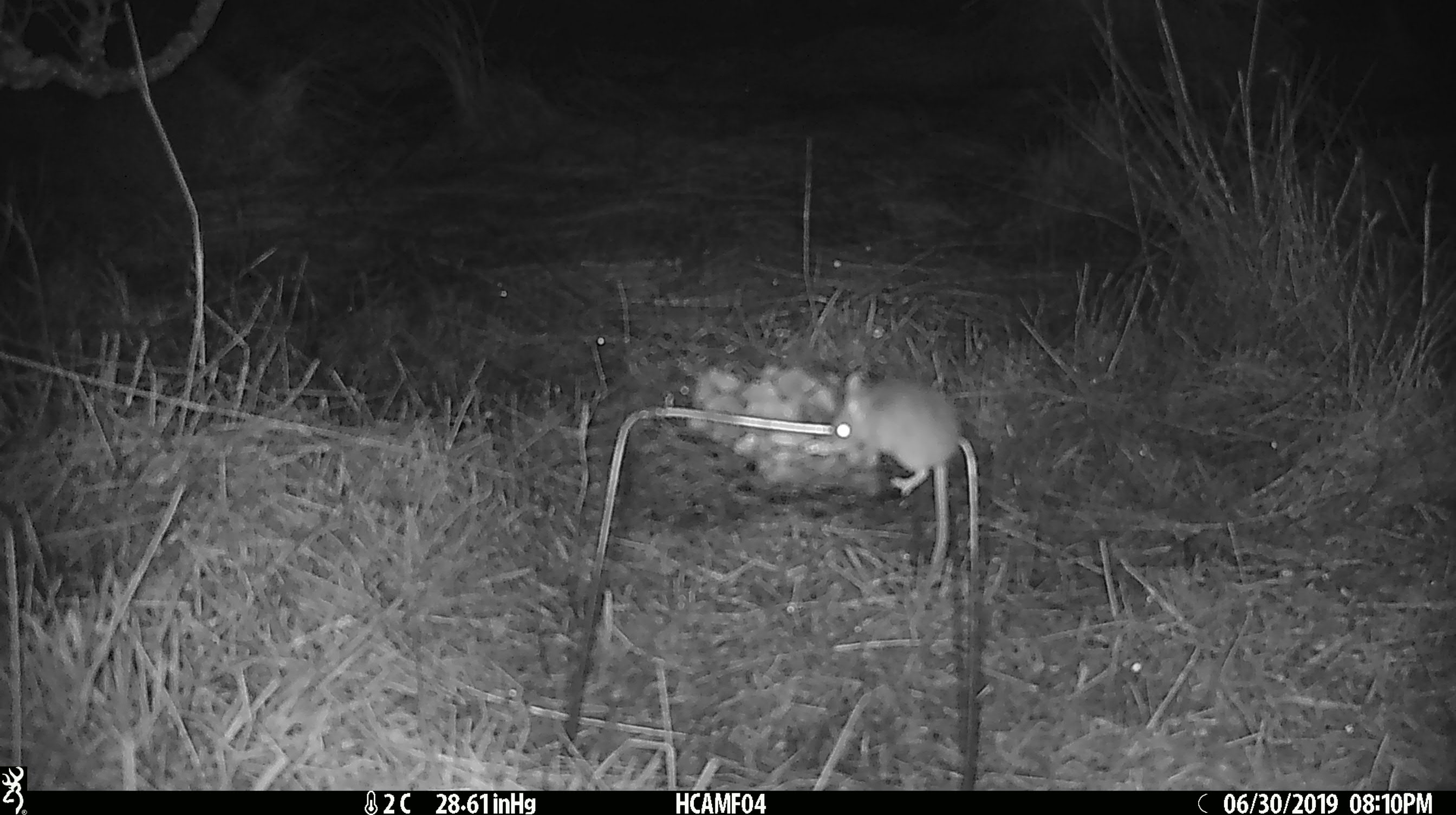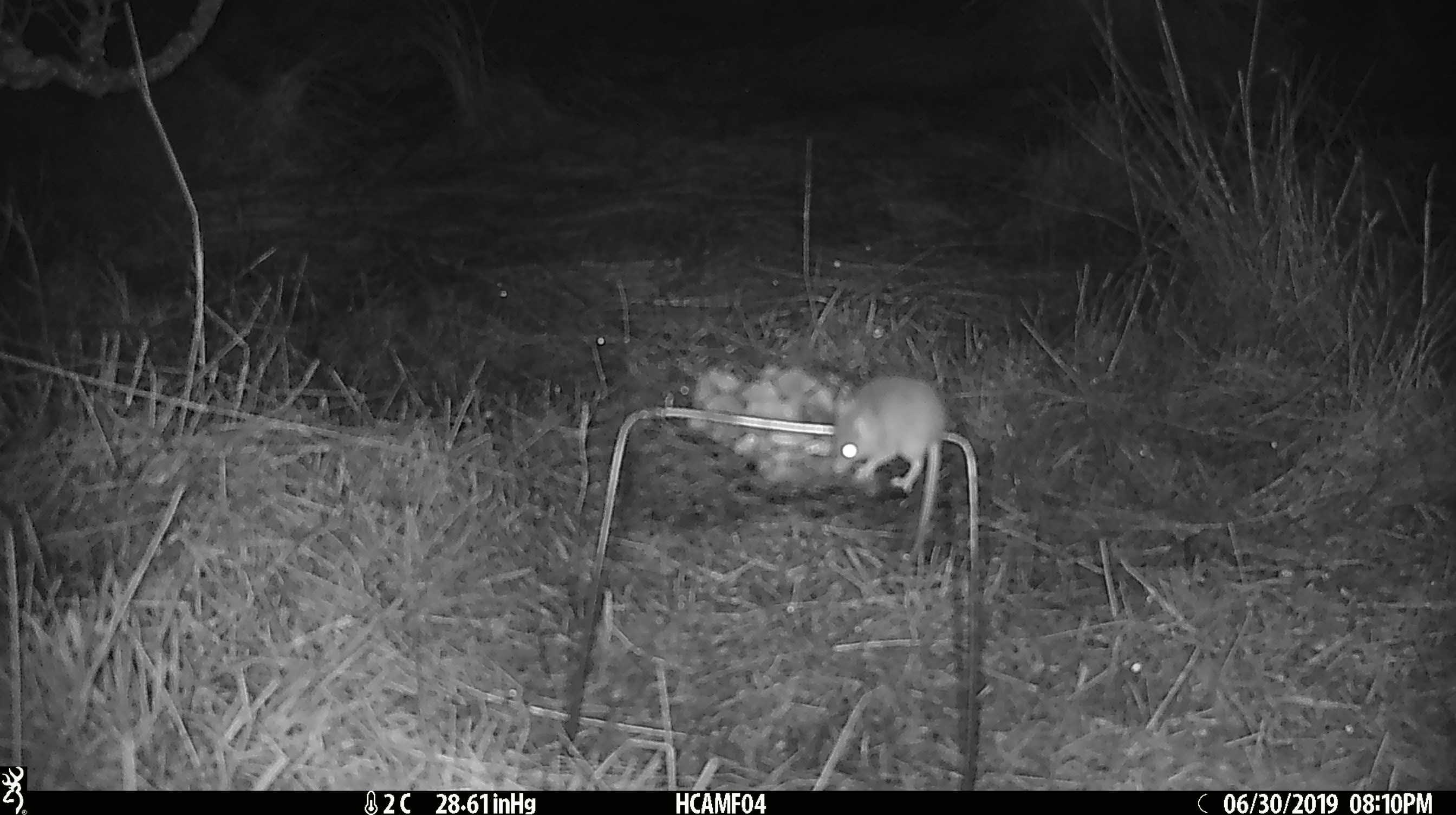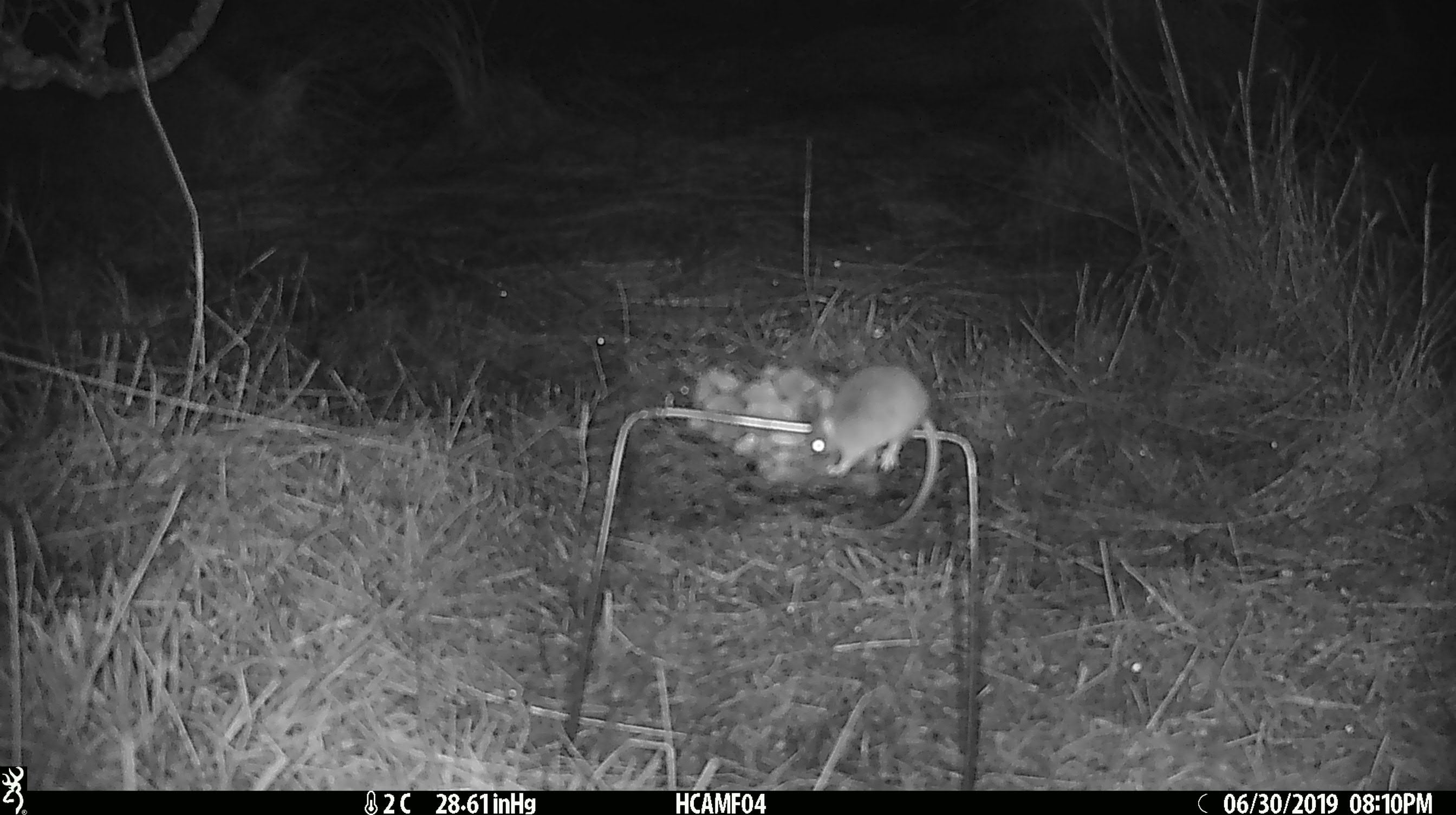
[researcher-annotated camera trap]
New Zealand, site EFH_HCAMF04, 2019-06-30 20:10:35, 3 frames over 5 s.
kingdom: Animalia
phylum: Chordata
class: Mammalia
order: Rodentia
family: Muridae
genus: Mus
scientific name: Mus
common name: mouse